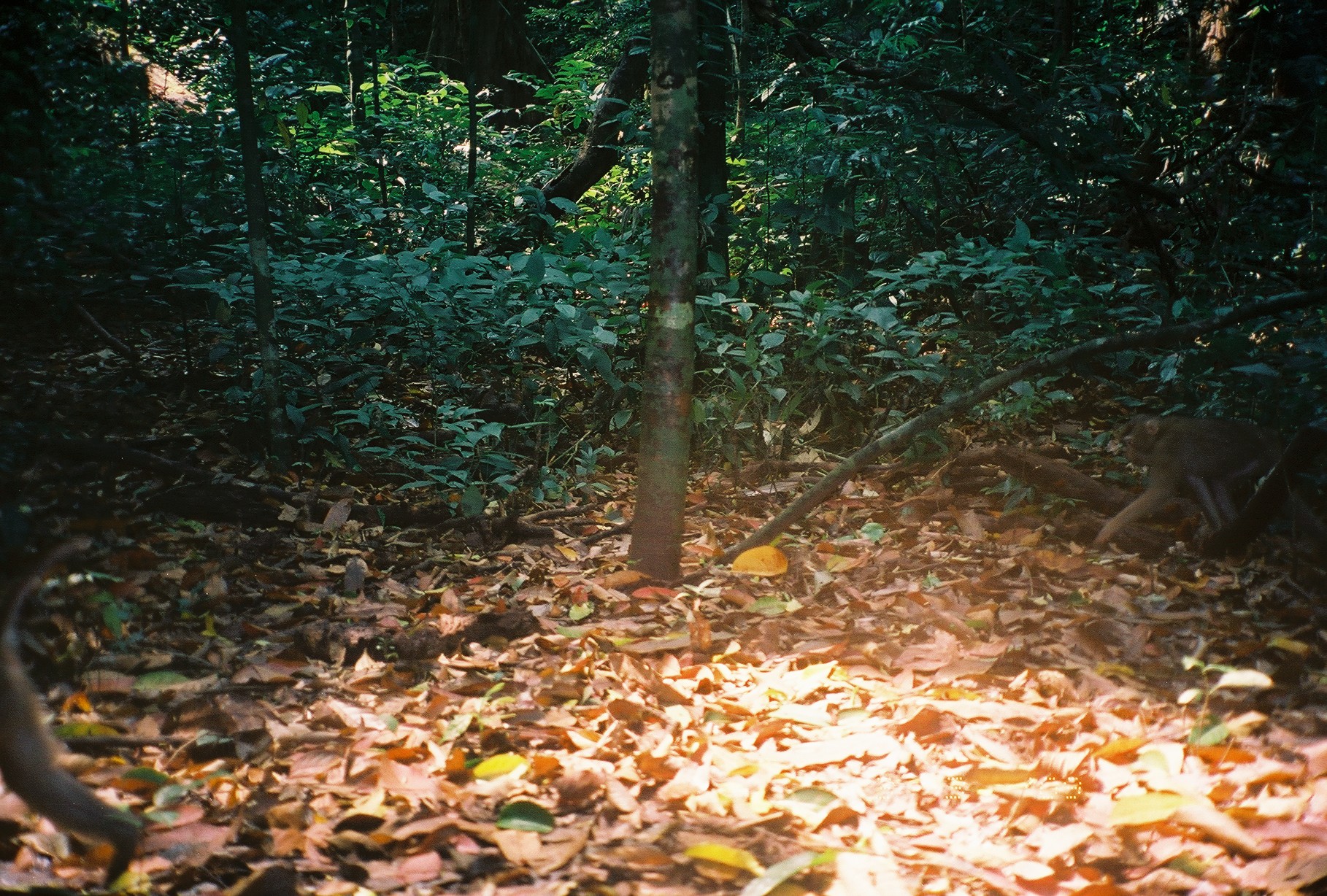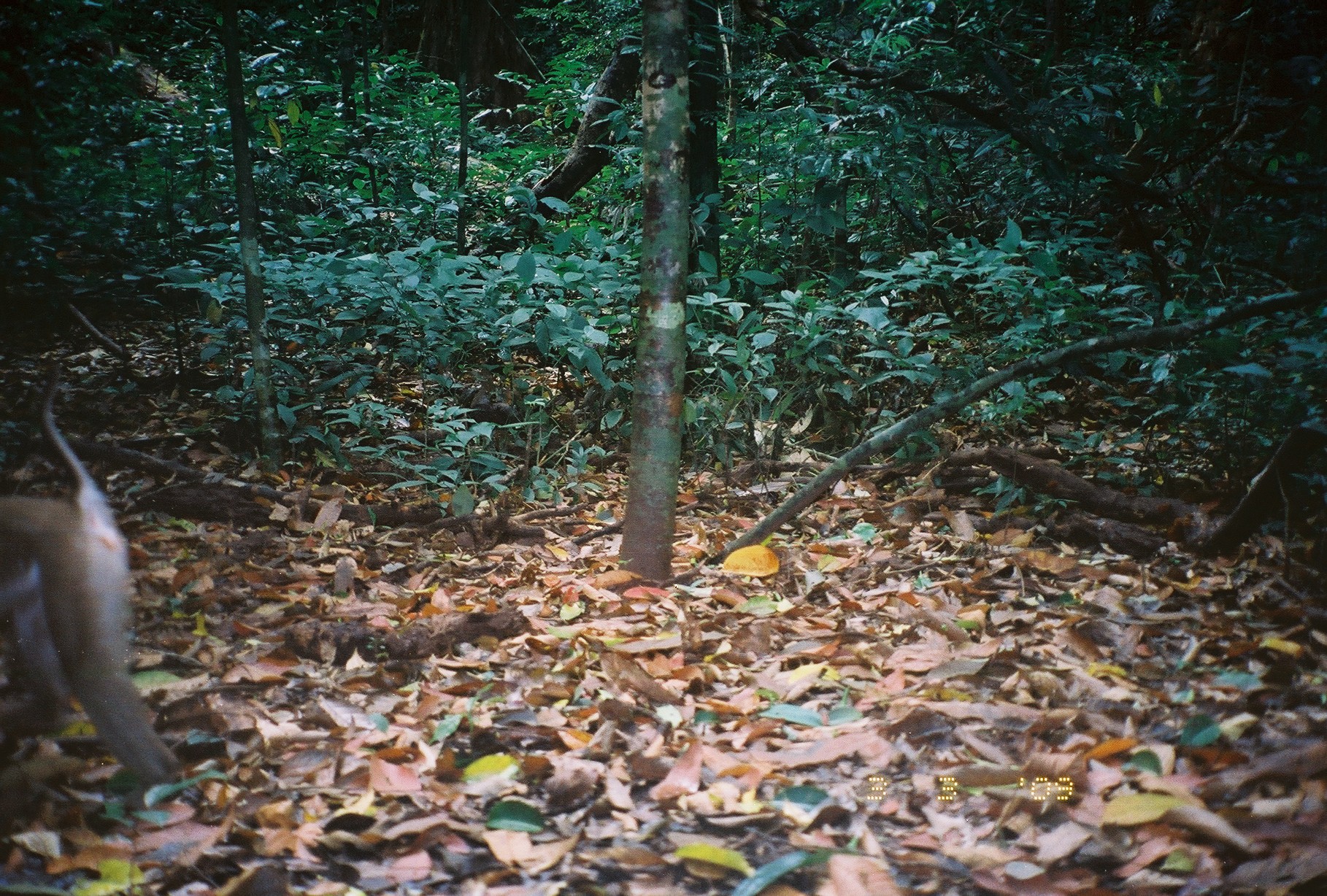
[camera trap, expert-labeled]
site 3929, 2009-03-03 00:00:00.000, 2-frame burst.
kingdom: Animalia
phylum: Chordata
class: Mammalia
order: Primates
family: Cercopithecidae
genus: Macaca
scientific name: Macaca nemestrina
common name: southern pig-tailed macaque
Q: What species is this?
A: Macaca nemestrina (southern pig-tailed macaque).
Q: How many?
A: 2.